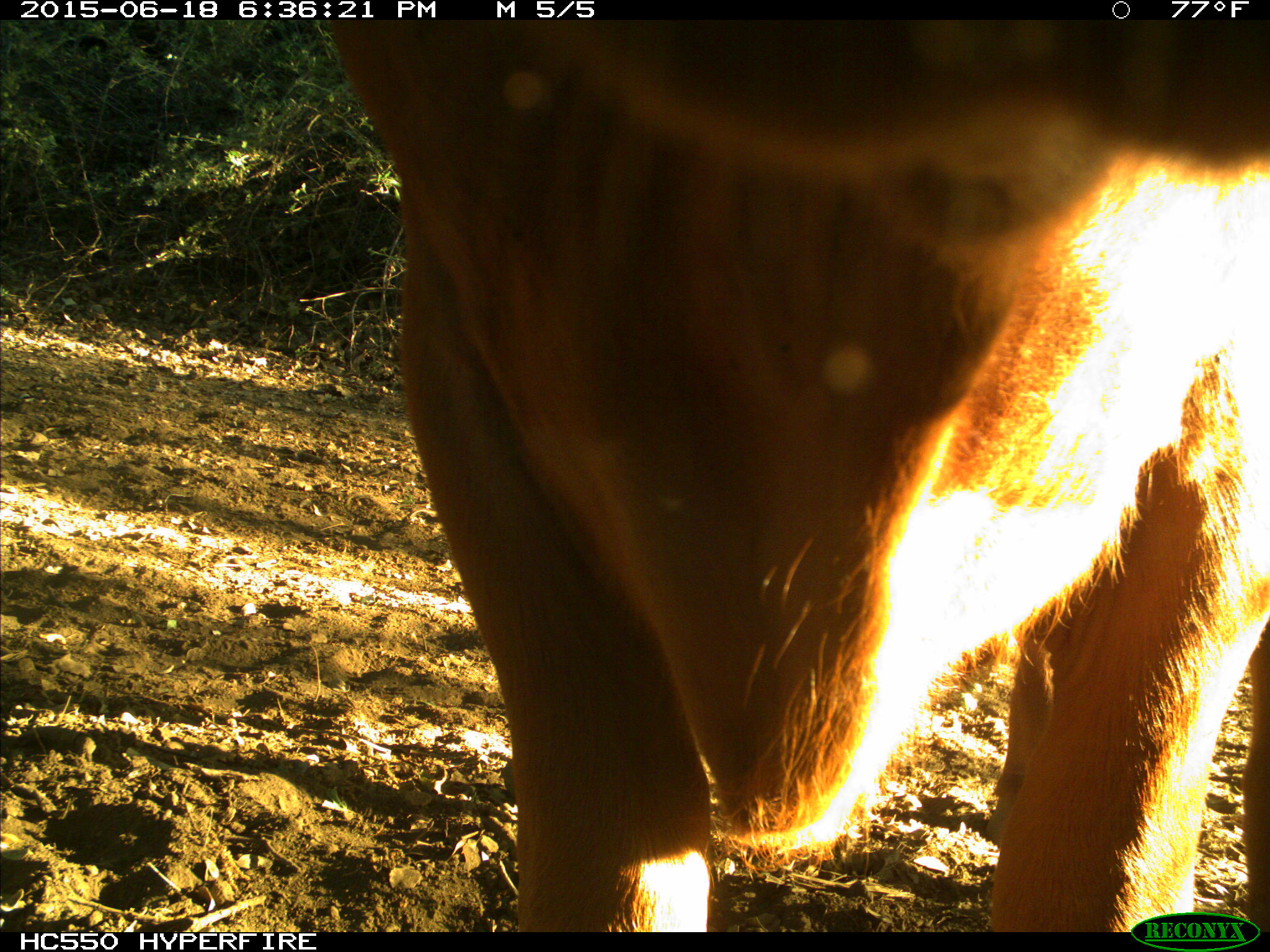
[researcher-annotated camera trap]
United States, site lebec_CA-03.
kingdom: Animalia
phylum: Chordata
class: Mammalia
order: Artiodactyla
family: Bovidae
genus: Bos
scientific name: Bos taurus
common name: domestic cow